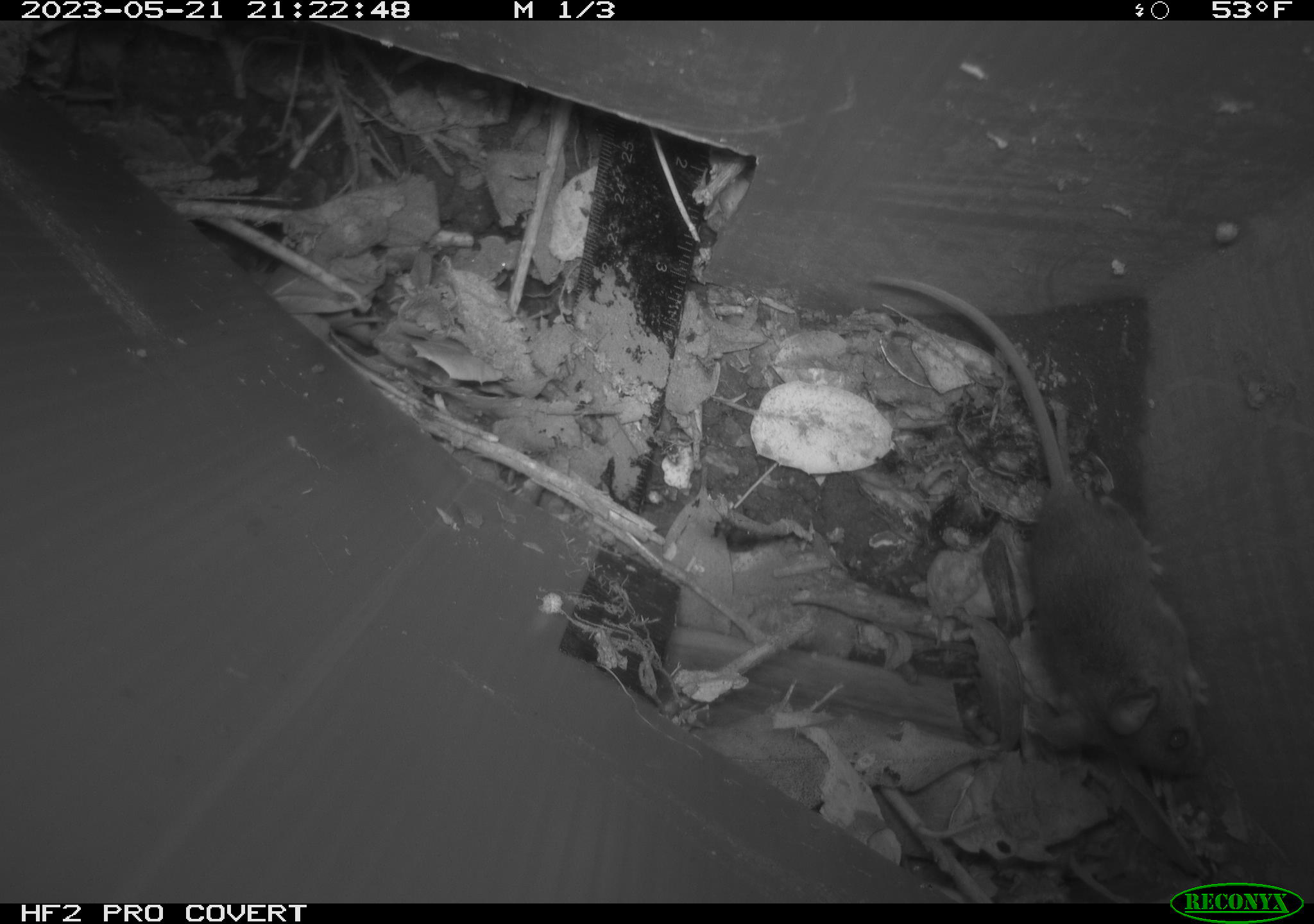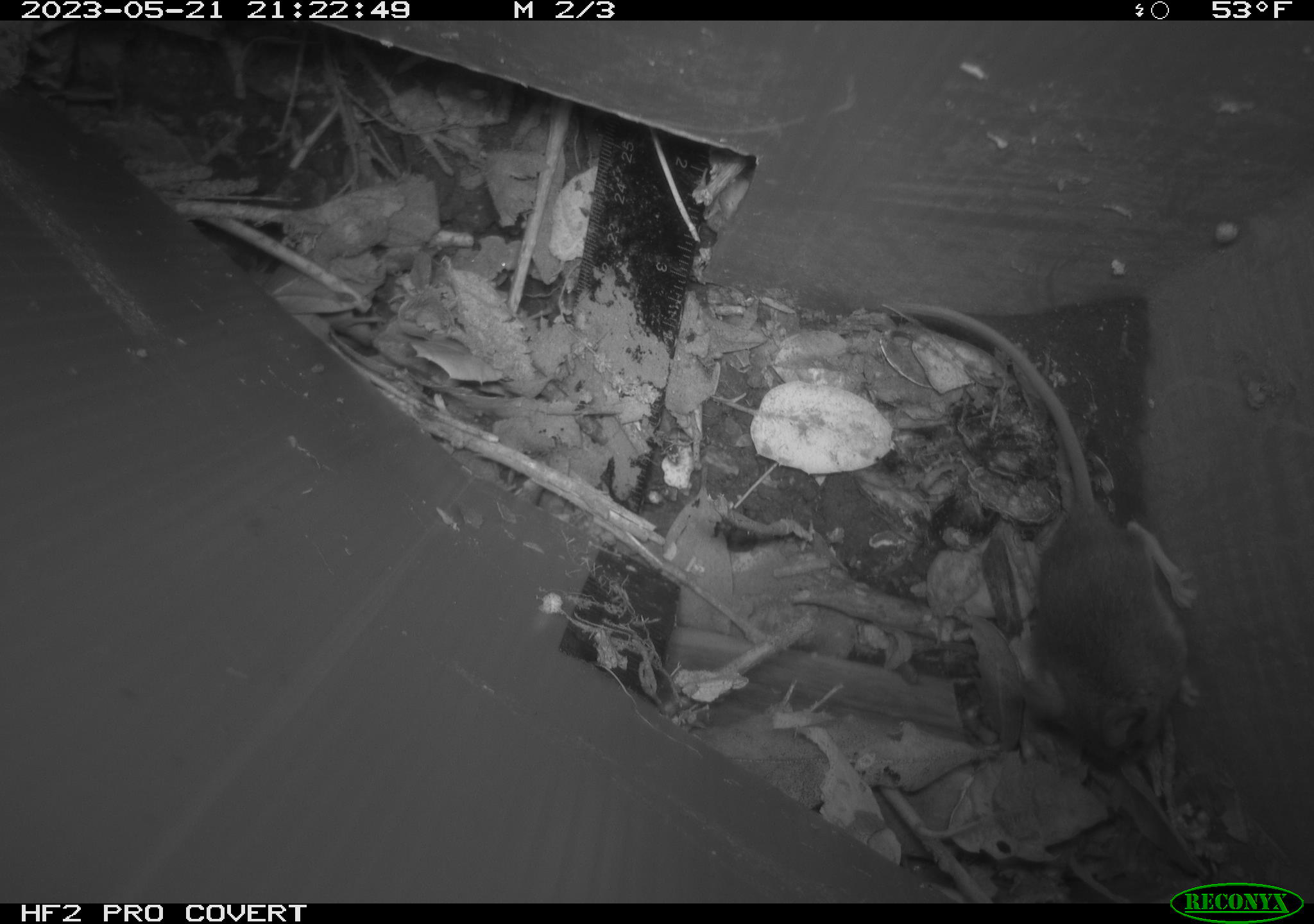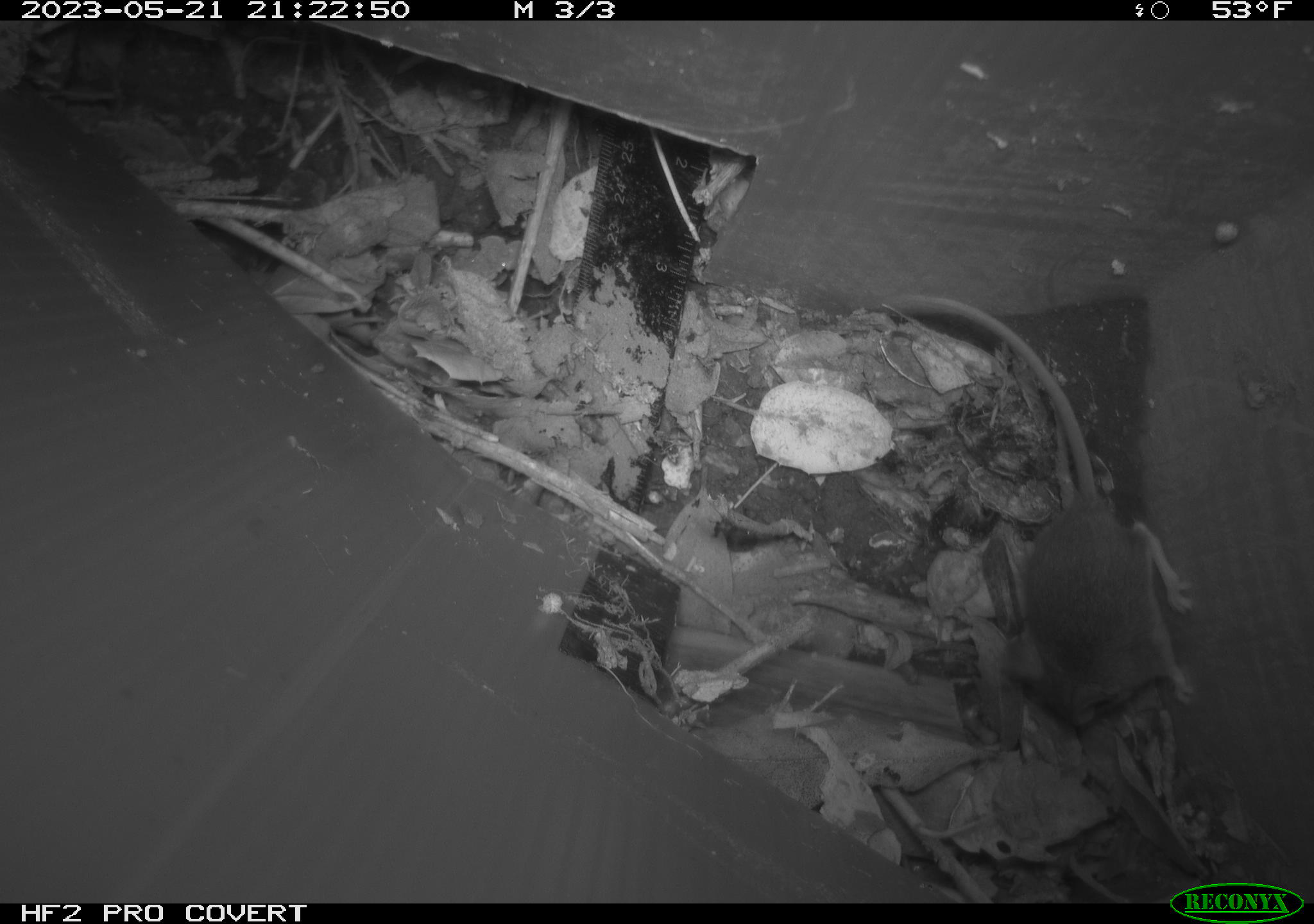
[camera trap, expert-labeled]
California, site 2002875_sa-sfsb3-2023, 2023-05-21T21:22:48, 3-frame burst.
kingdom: Animalia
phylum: Chordata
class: Mammalia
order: Rodentia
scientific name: Rodentia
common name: mouse species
Mouse species (Rodentia).